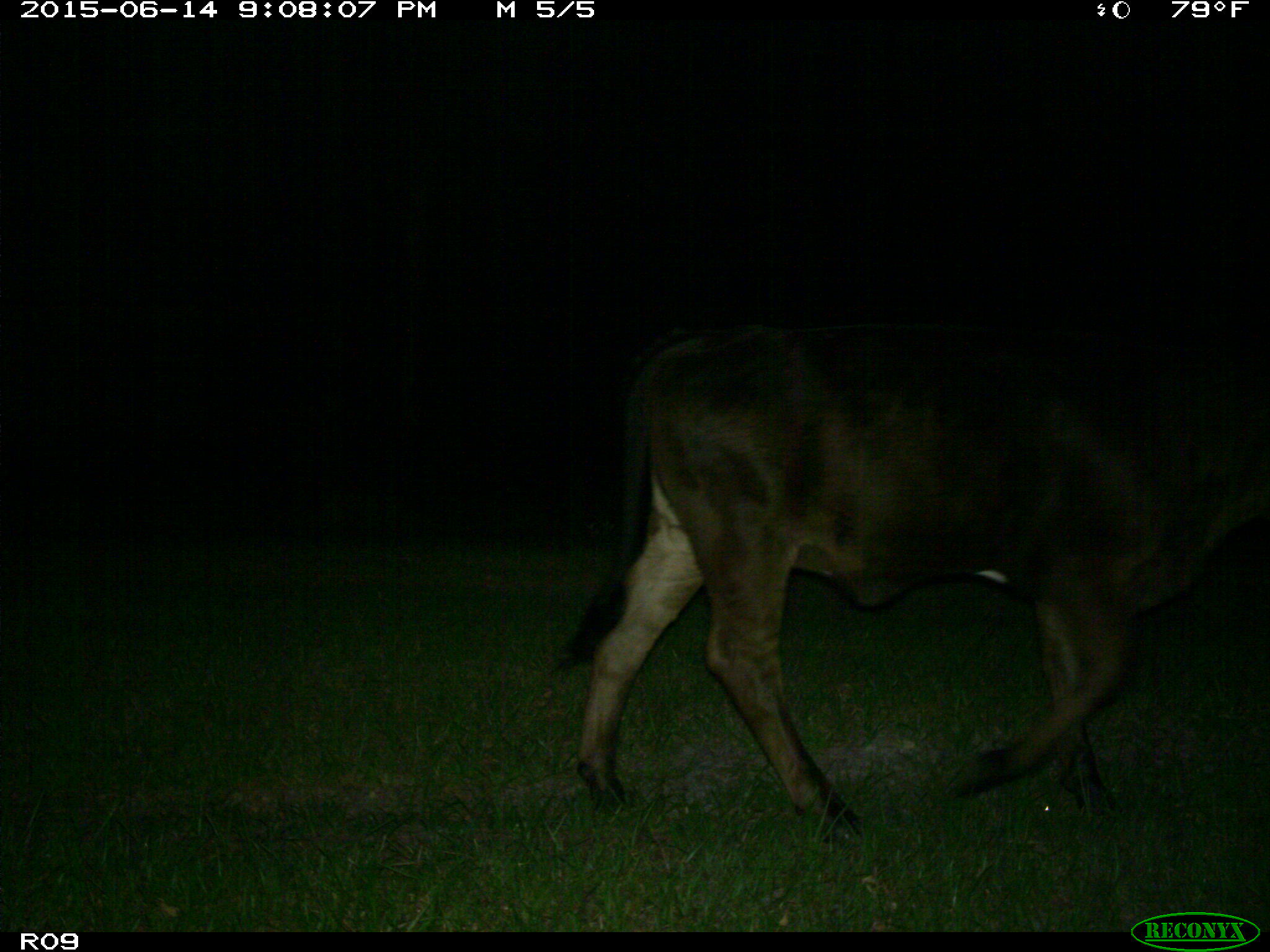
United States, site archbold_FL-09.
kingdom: Animalia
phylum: Chordata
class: Mammalia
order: Artiodactyla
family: Bovidae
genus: Bos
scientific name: Bos taurus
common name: domestic cow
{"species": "Bos taurus (domestic cow)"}